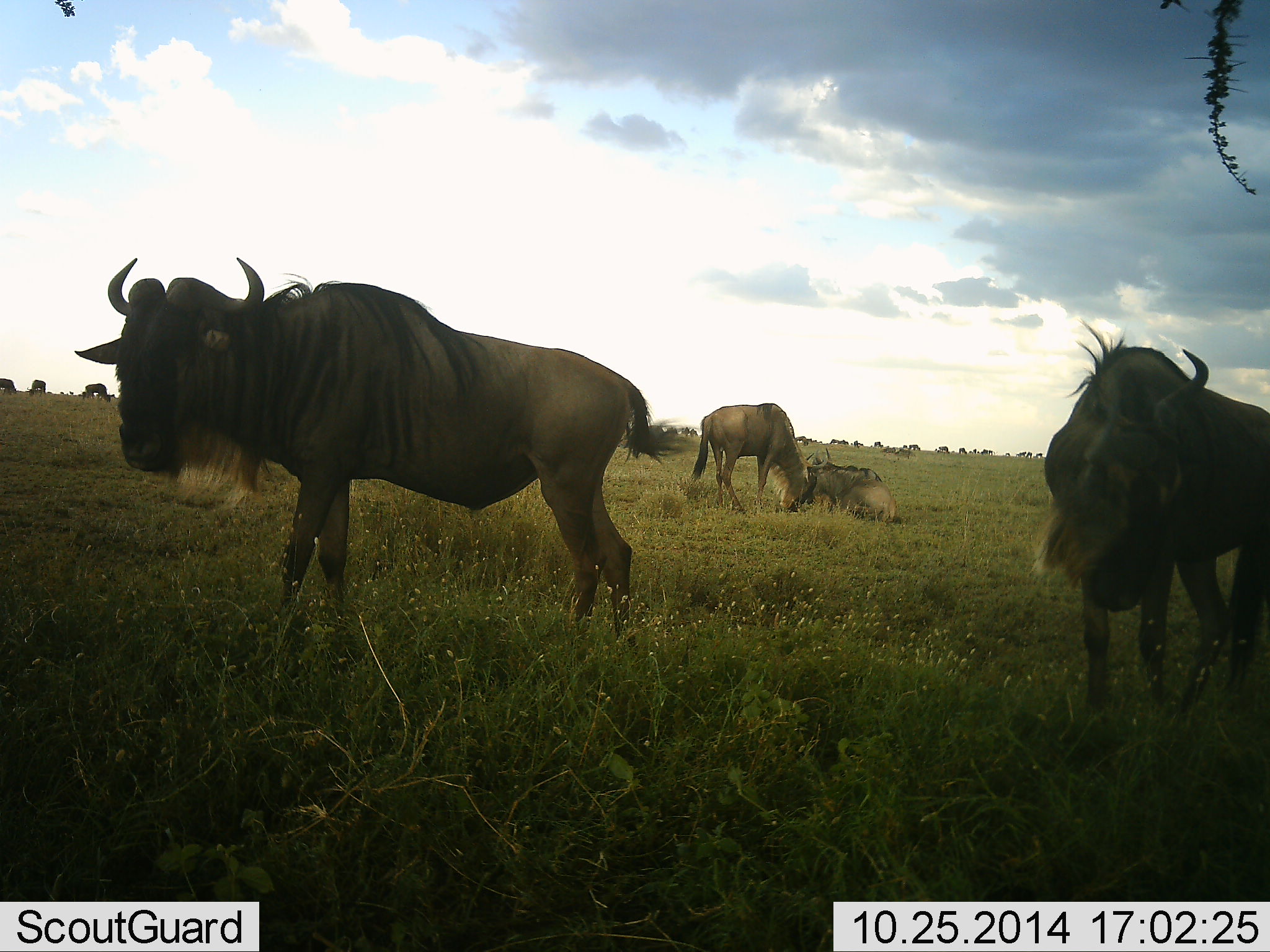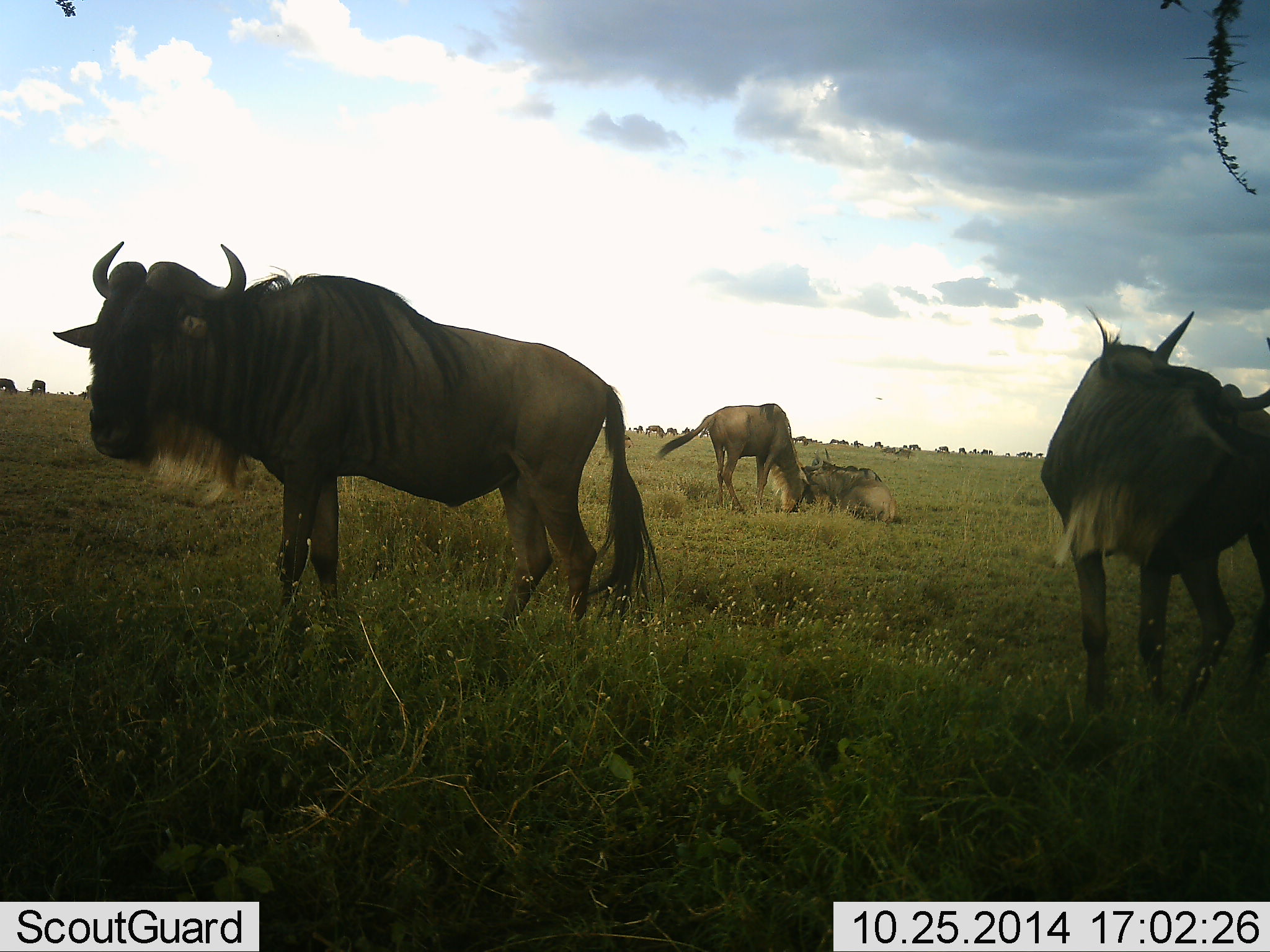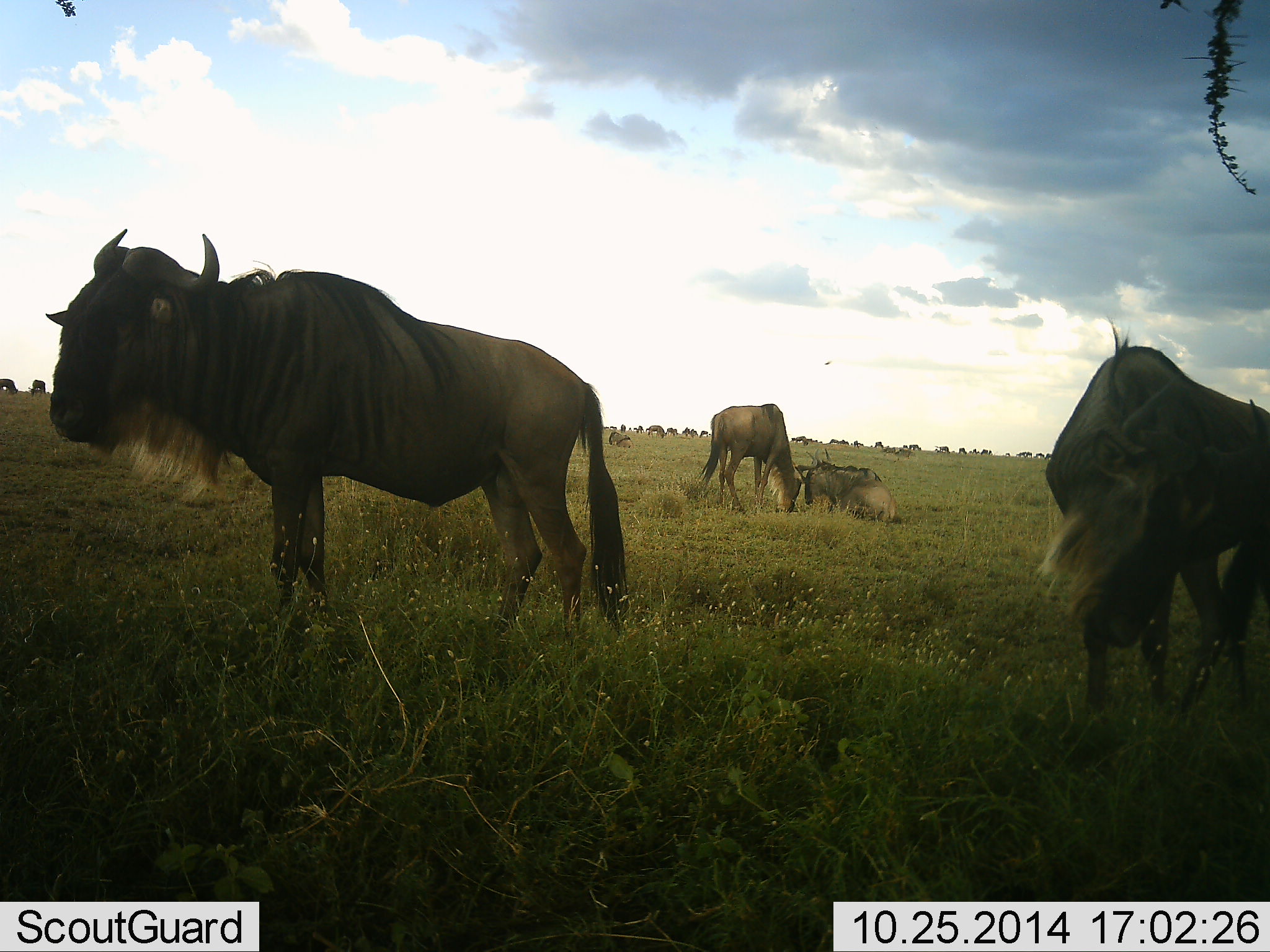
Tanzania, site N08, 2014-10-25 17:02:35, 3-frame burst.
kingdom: Animalia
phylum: Chordata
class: Mammalia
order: Artiodactyla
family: Bovidae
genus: Connochaetes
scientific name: Connochaetes taurinus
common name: blue wildebeest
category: wildebeest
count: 11-50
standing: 90%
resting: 100%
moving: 20%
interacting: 0%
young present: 0%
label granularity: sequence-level